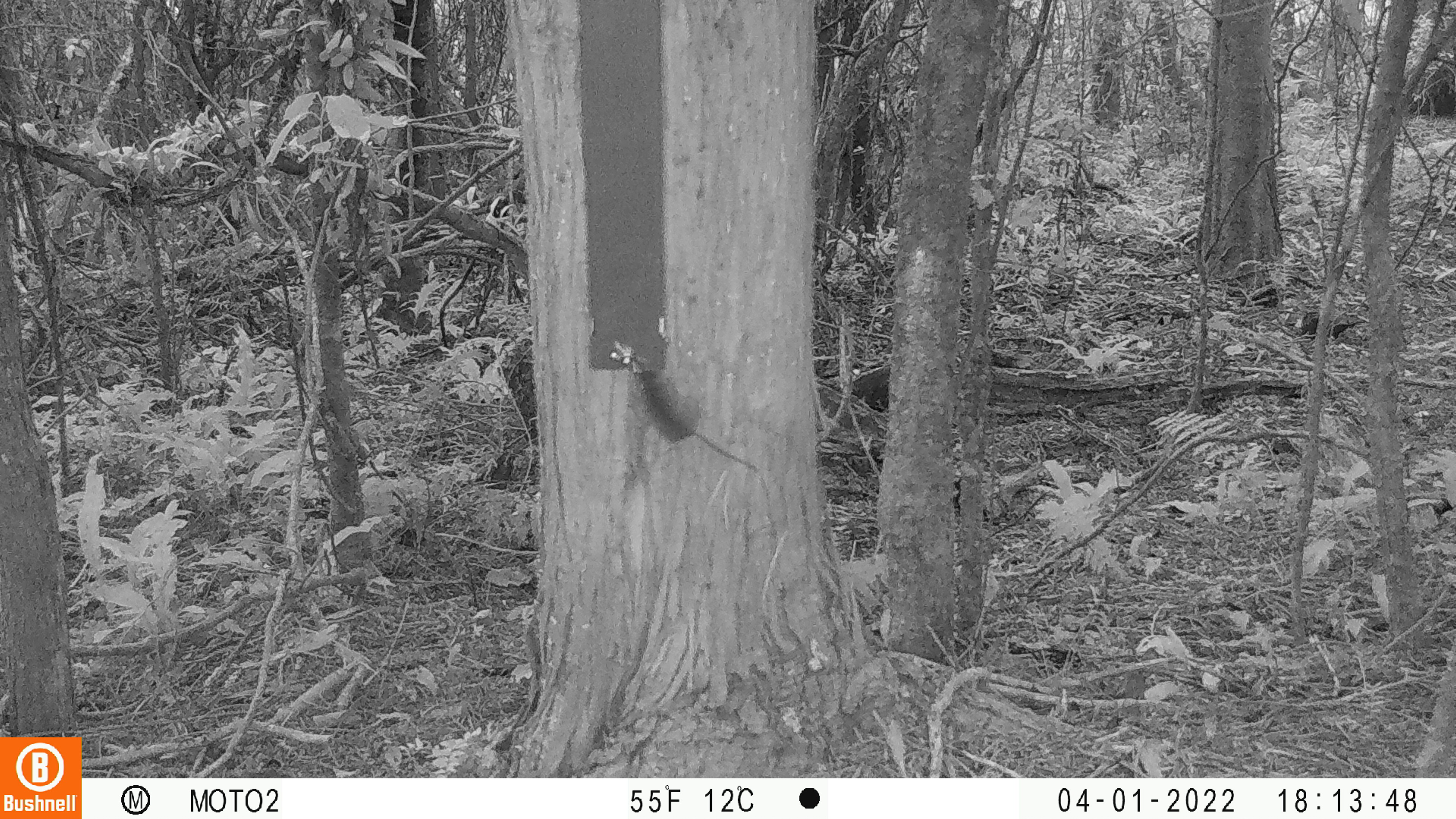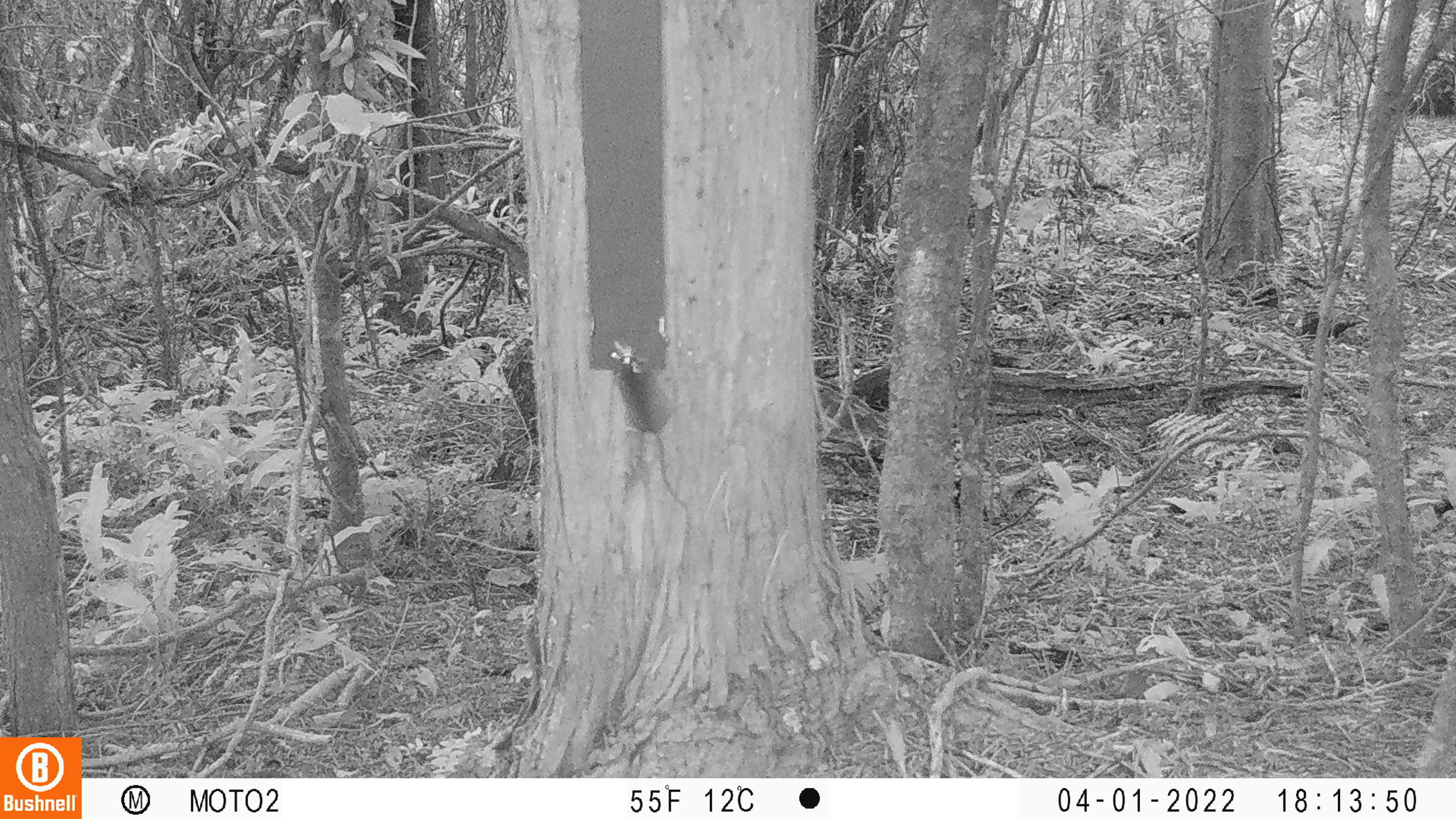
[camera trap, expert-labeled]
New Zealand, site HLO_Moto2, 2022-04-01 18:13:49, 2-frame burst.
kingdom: Animalia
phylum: Chordata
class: Mammalia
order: Rodentia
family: Muridae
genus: Mus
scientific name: Mus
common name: mouse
Mouse (Mus).